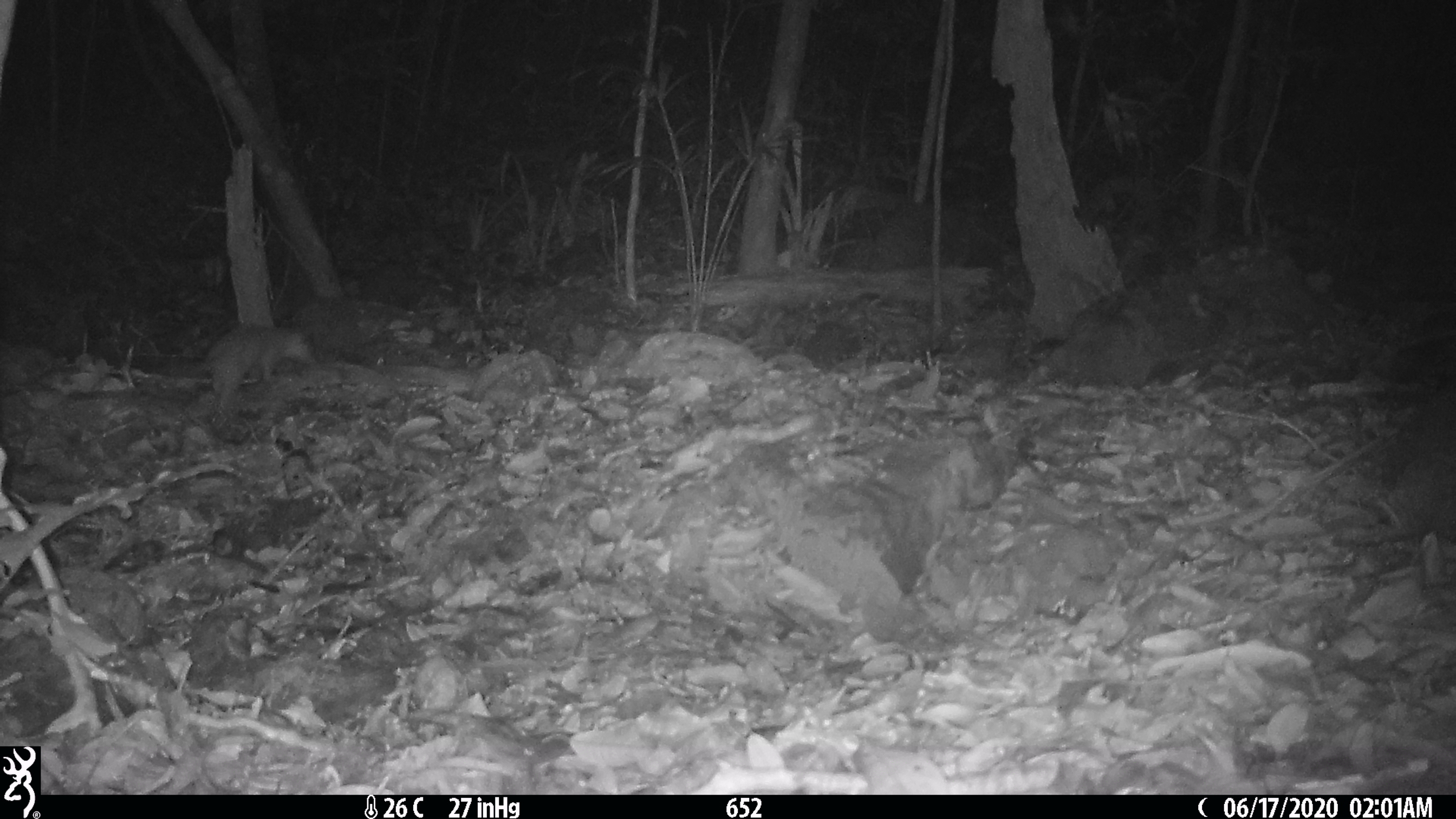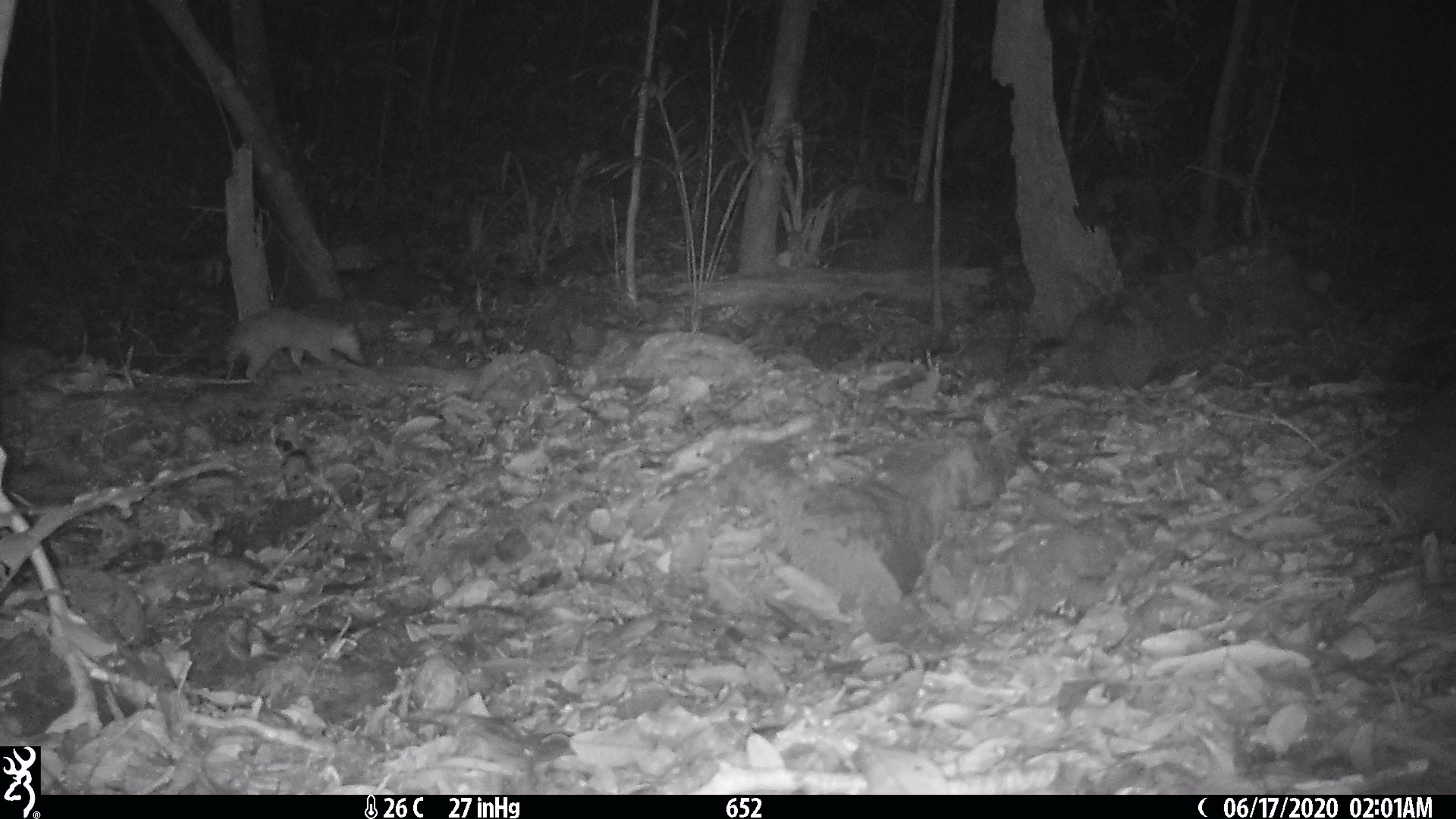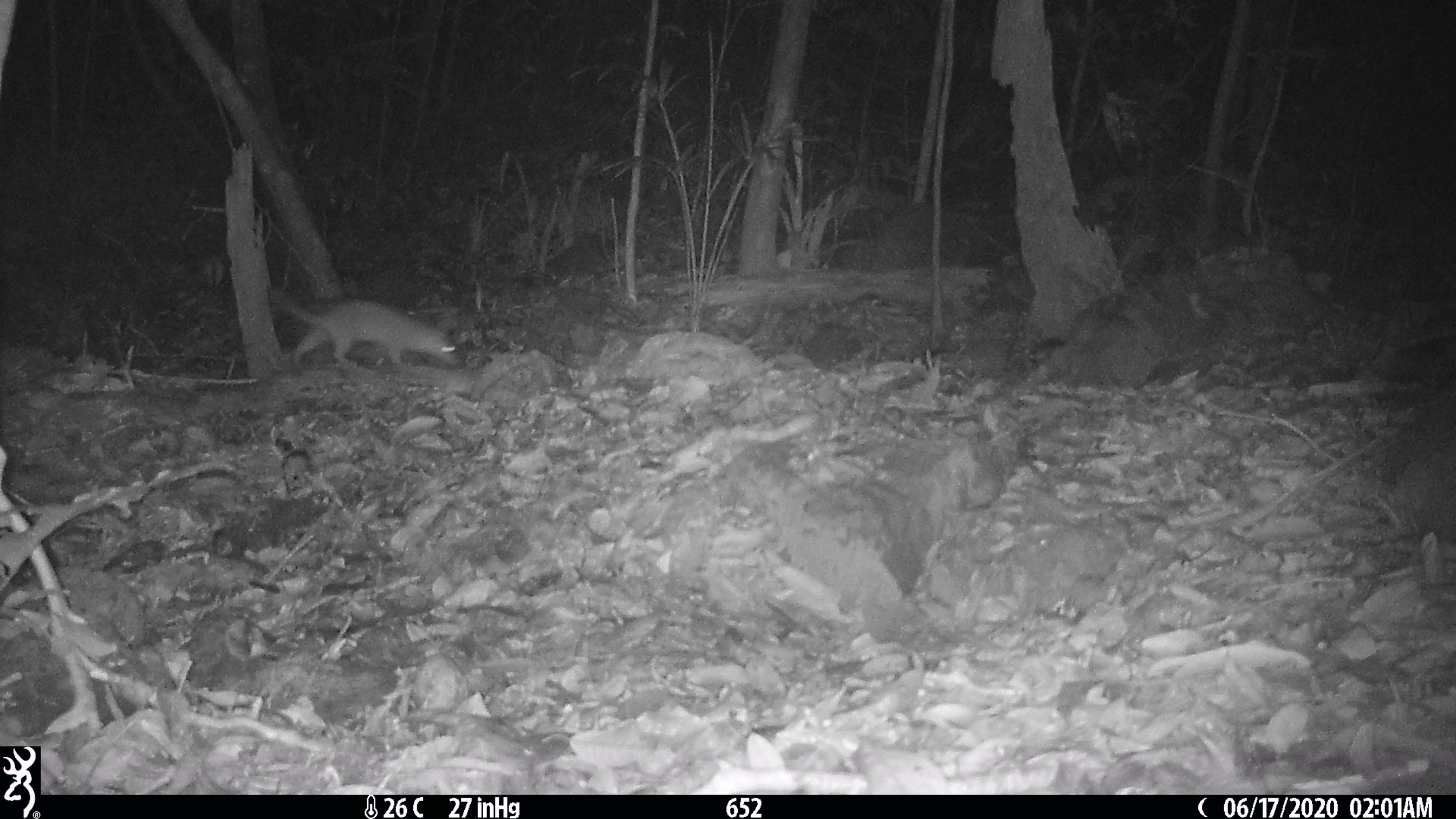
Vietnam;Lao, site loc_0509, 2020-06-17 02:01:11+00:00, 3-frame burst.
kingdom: Animalia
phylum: Chordata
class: Mammalia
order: Carnivora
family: Mustelidae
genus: Melogale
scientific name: Melogale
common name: ferret badger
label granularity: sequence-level